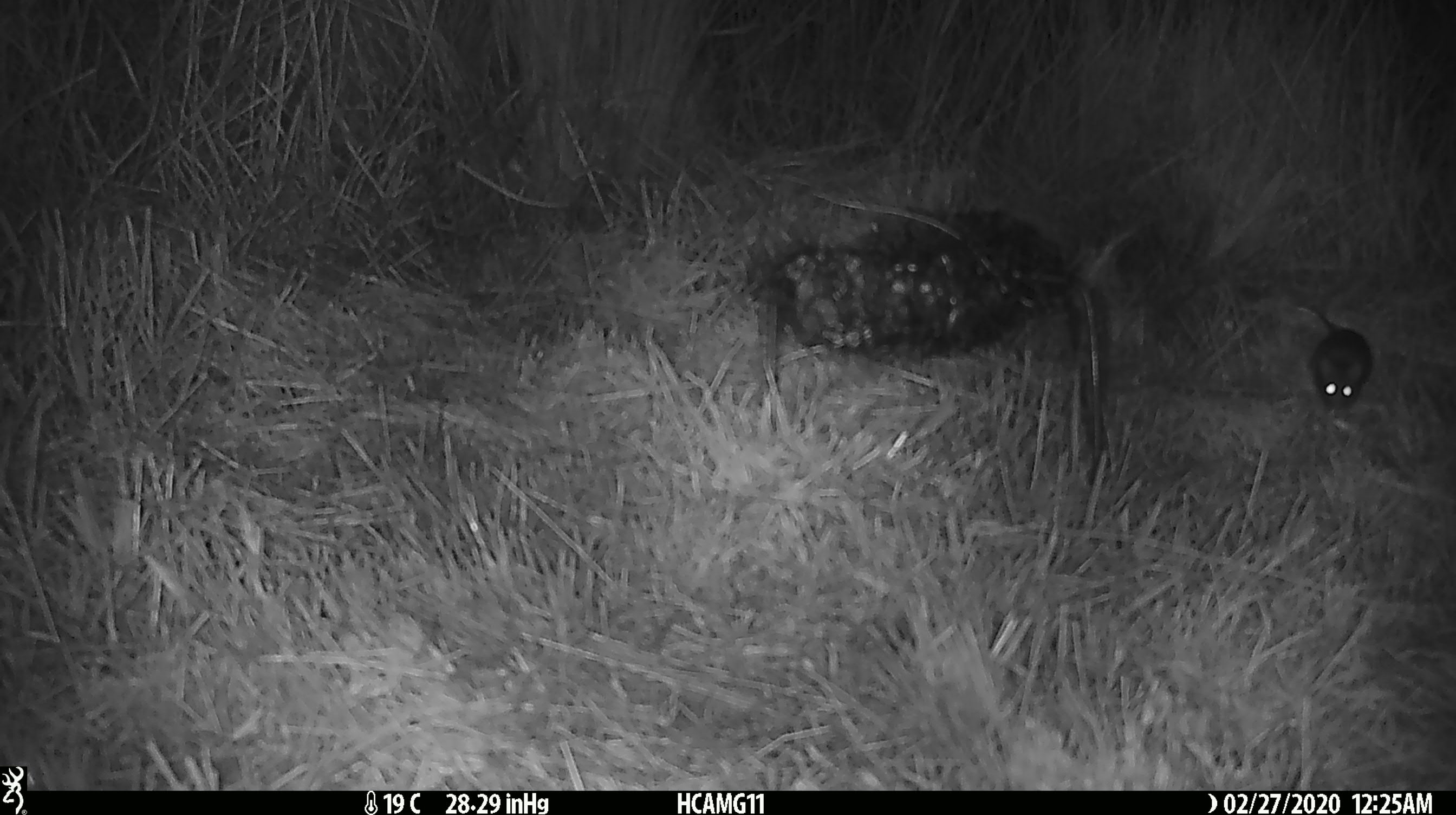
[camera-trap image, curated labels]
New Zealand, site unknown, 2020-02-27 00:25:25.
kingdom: Animalia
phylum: Chordata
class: Mammalia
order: Rodentia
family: Muridae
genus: Mus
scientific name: Mus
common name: mouse